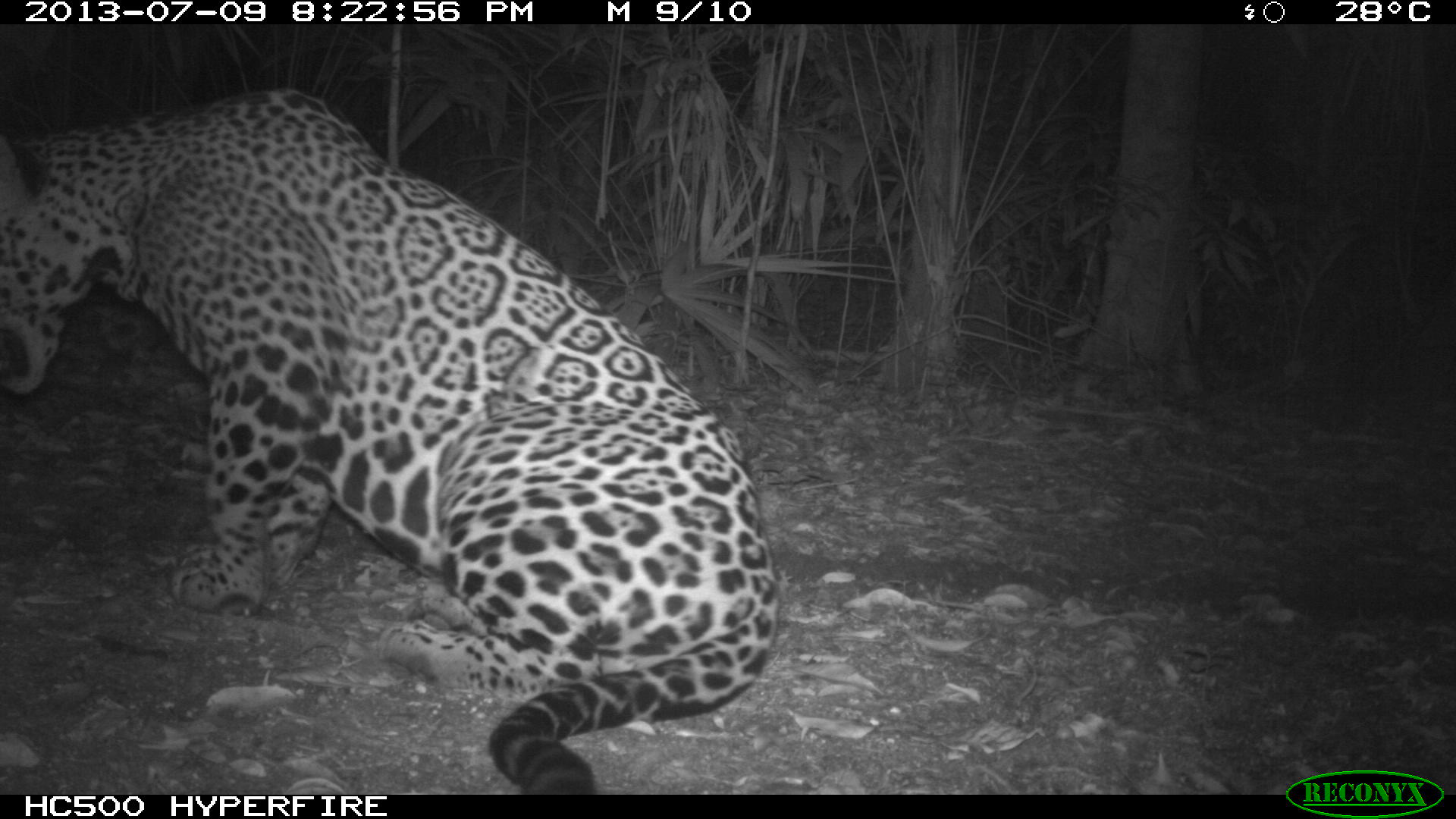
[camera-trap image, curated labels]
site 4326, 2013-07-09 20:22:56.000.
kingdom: Animalia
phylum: Chordata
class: Mammalia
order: Carnivora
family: Felidae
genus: Panthera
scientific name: Panthera onca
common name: jaguar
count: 1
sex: male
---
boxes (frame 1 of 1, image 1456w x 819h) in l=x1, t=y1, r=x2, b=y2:
panthera onca: l=0, t=83, r=783, b=795